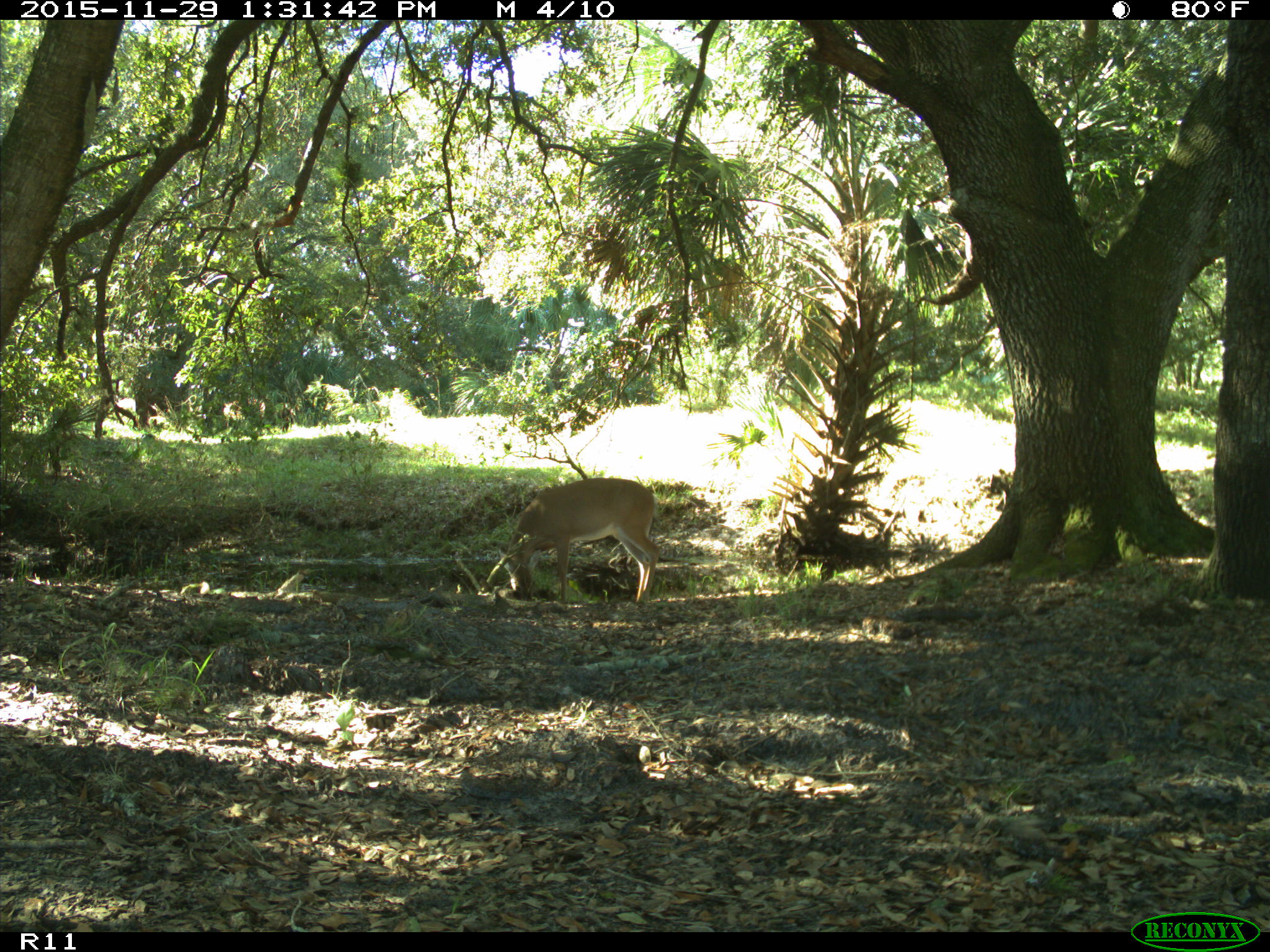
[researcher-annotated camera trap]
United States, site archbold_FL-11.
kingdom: Animalia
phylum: Chordata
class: Mammalia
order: Artiodactyla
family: Cervidae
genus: Odocoileus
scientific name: Odocoileus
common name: deer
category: unidentified deer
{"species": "unidentified deer (deer) (Odocoileus)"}